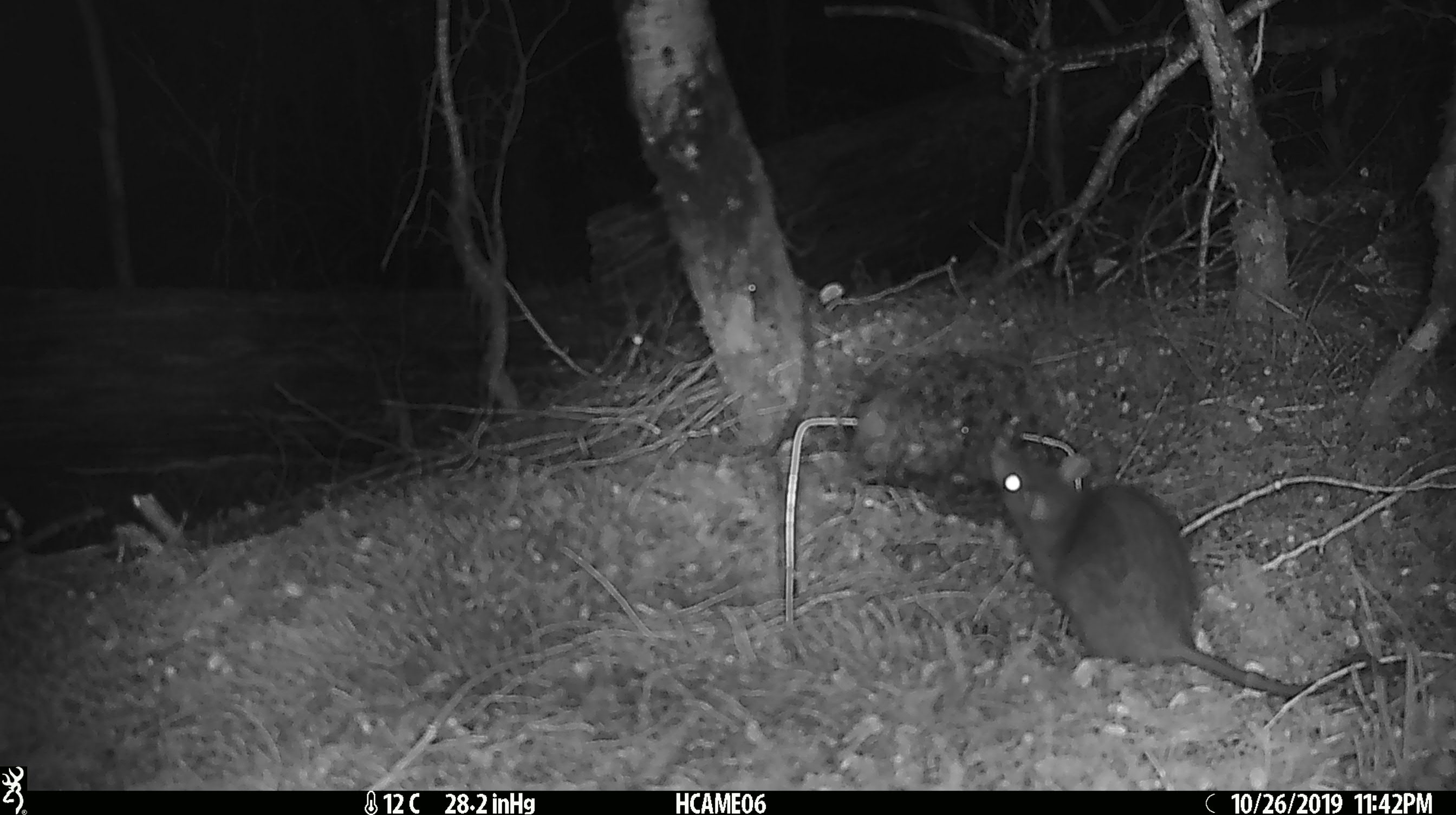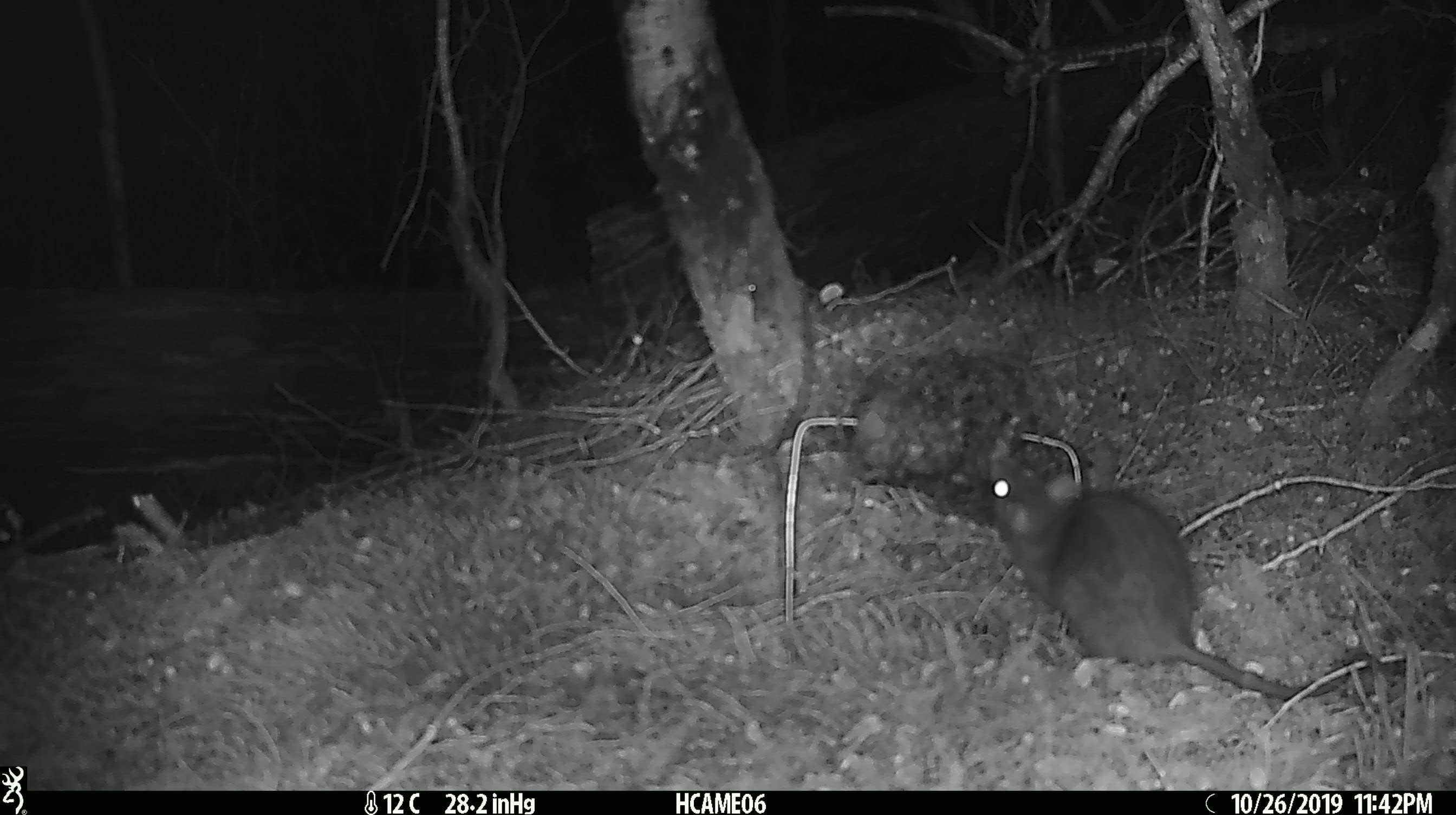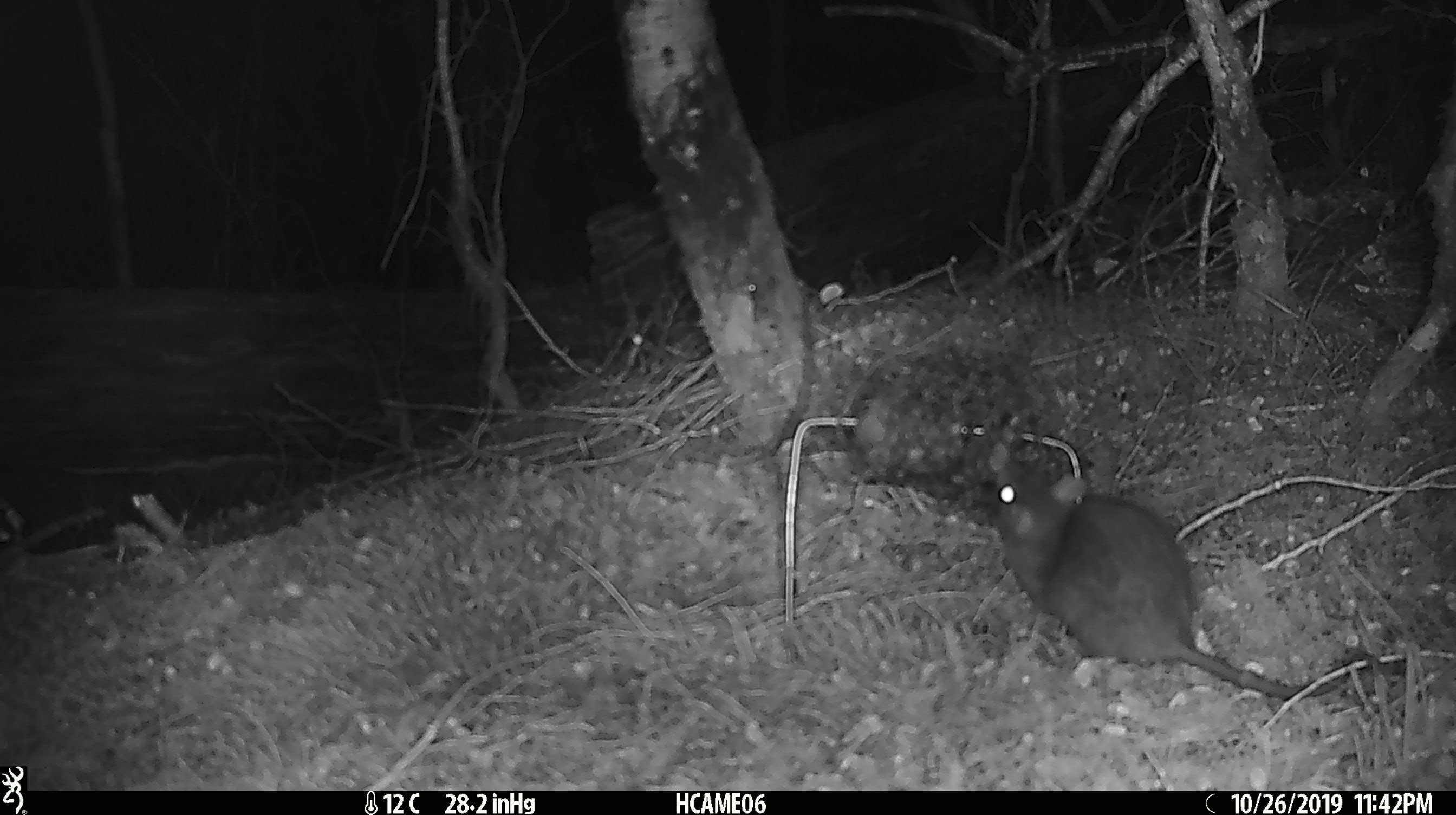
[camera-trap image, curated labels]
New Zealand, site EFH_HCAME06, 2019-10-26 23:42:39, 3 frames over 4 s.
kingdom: Animalia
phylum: Chordata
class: Mammalia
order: Rodentia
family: Muridae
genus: Rattus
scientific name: Rattus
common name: rat